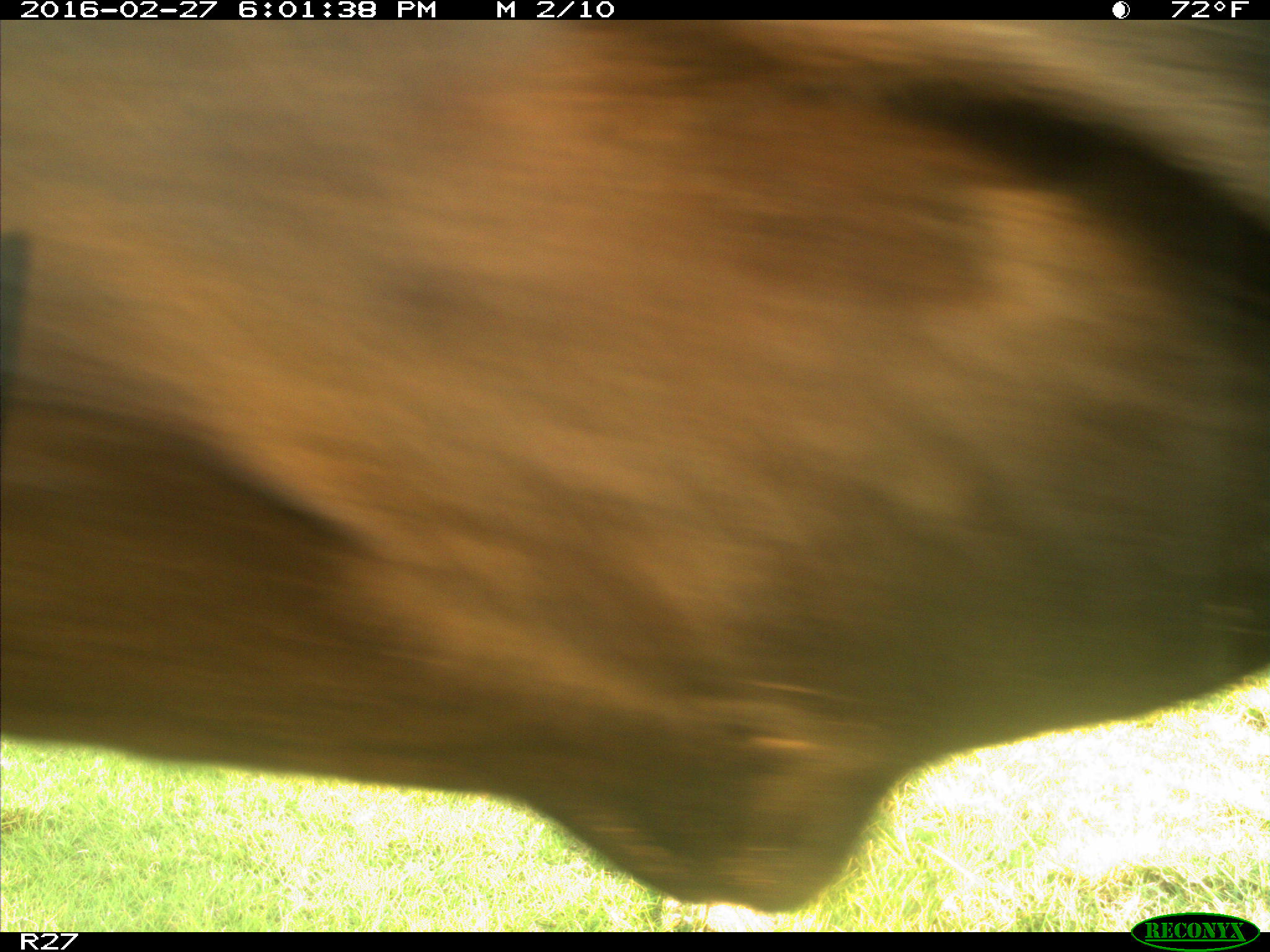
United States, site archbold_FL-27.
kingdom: Animalia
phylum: Chordata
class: Mammalia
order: Artiodactyla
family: Bovidae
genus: Bos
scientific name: Bos taurus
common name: domestic cow